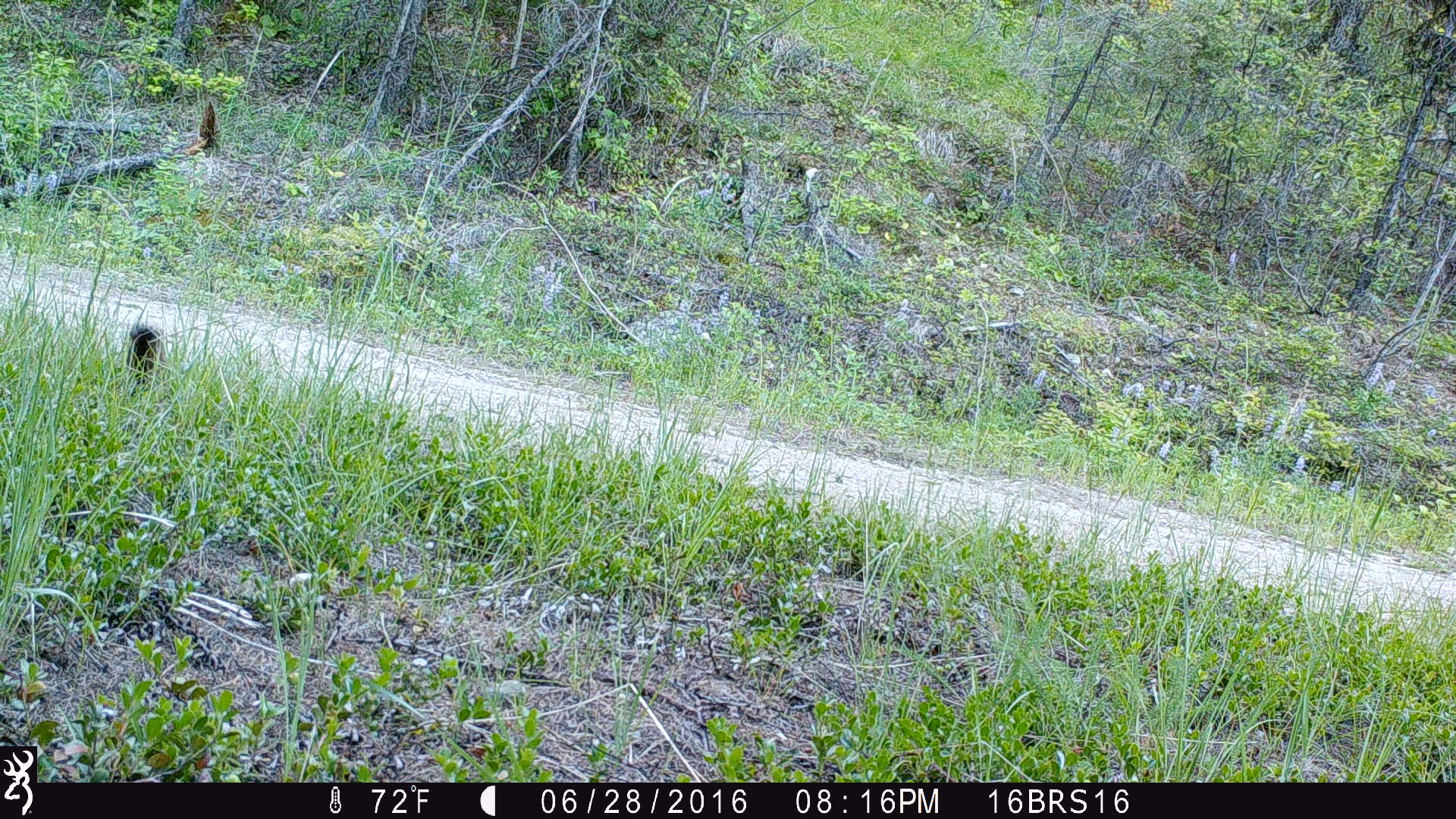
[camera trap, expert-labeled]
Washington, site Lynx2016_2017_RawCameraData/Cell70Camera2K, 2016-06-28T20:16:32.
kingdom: Animalia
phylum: Chordata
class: Mammalia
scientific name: Mammalia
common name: small mammal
Small mammal (Mammalia). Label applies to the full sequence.